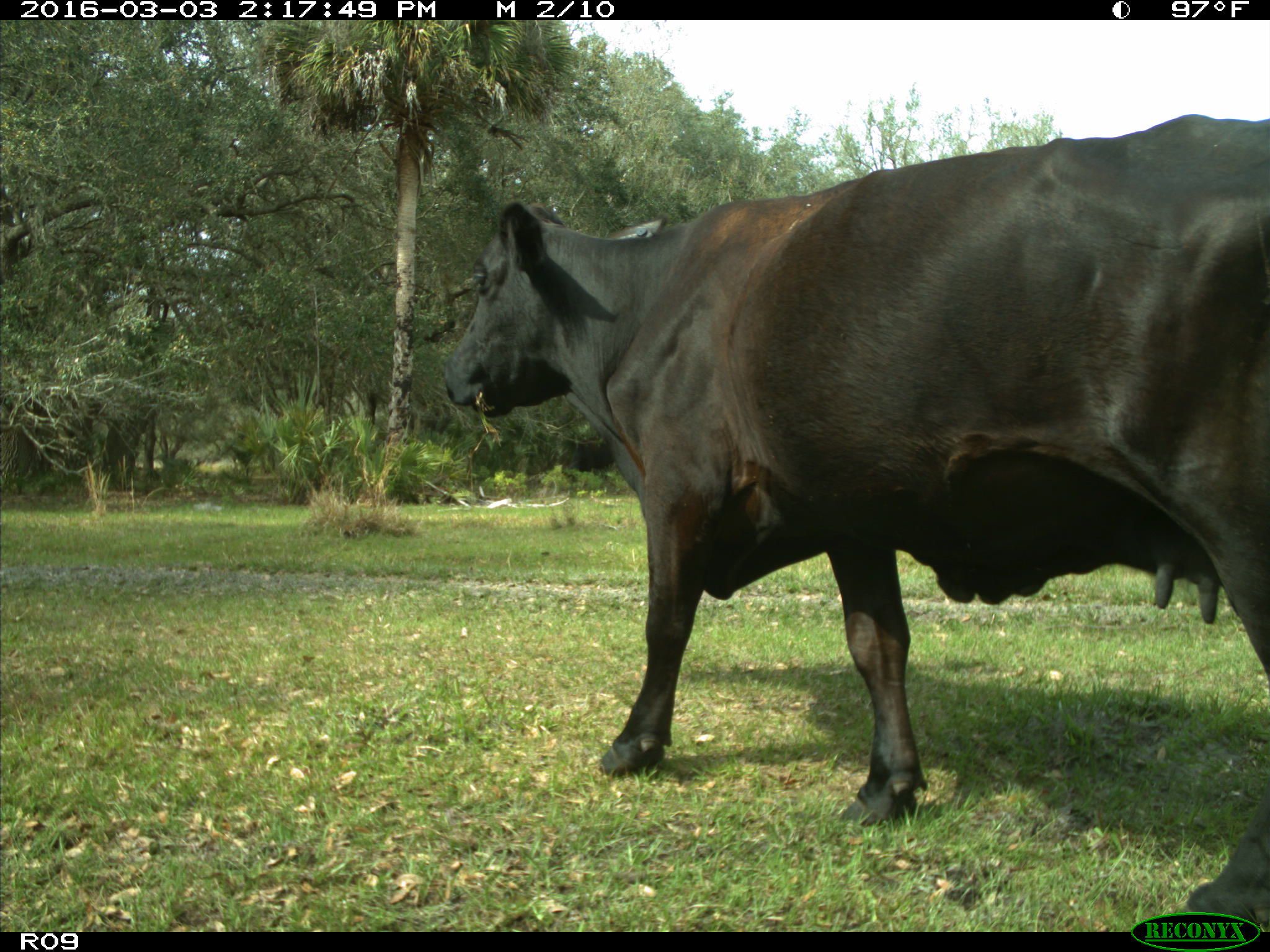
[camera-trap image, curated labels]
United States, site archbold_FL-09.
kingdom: Animalia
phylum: Chordata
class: Mammalia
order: Artiodactyla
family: Bovidae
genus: Bos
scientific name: Bos taurus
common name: domestic cow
Bos taurus (domestic cow).